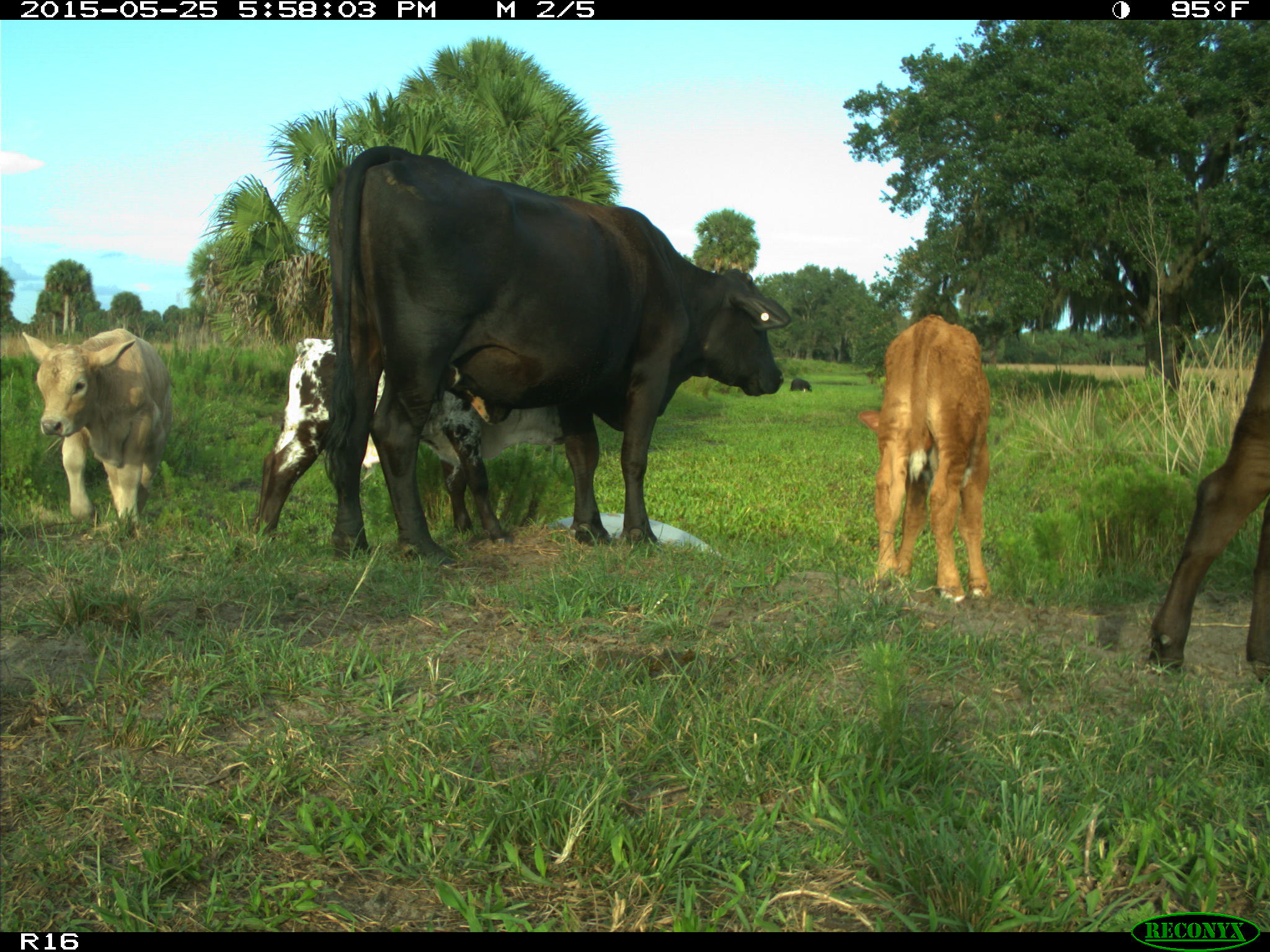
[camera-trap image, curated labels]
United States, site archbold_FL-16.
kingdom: Animalia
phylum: Chordata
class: Mammalia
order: Artiodactyla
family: Bovidae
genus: Bos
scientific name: Bos taurus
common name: domestic cow